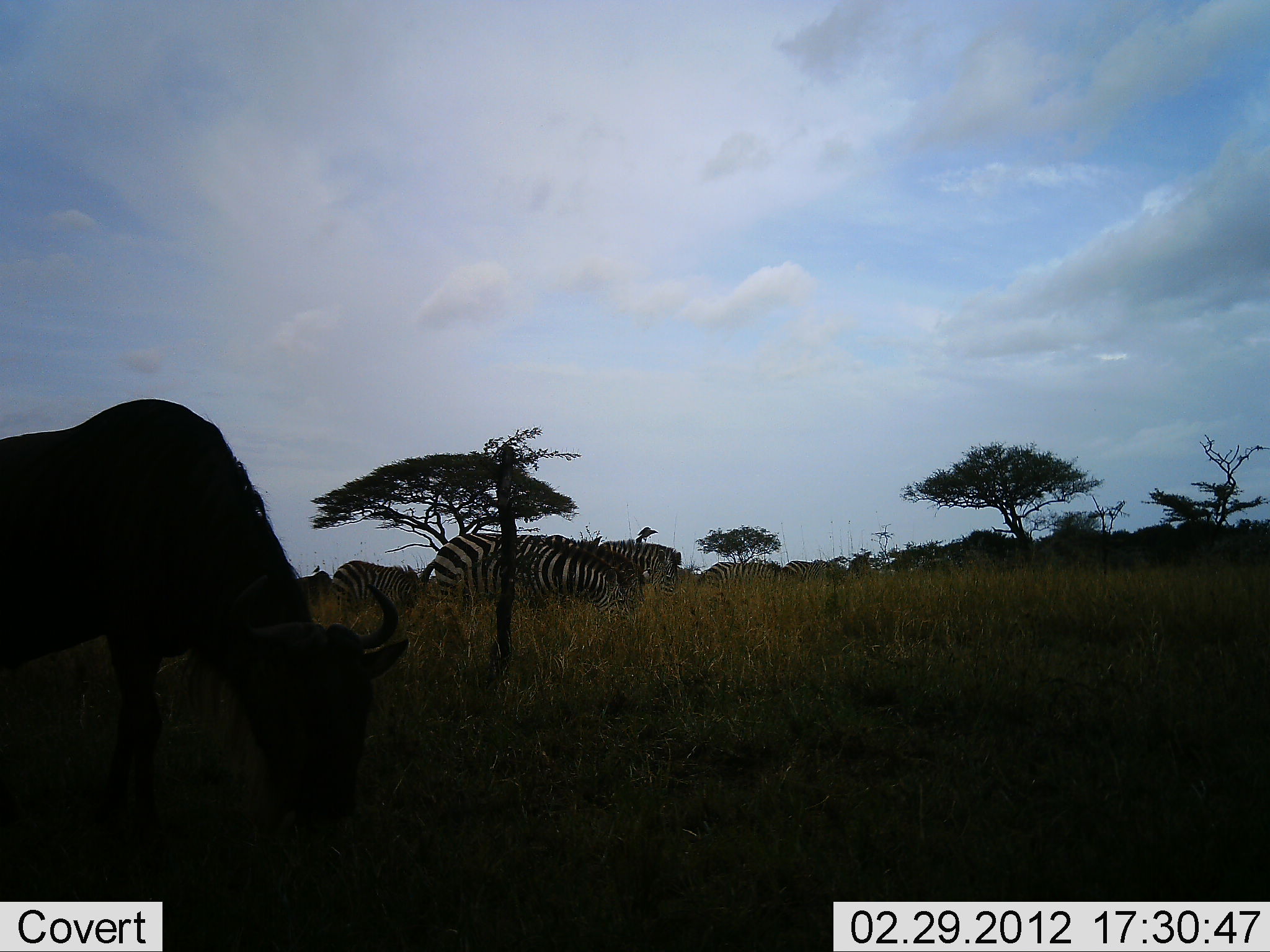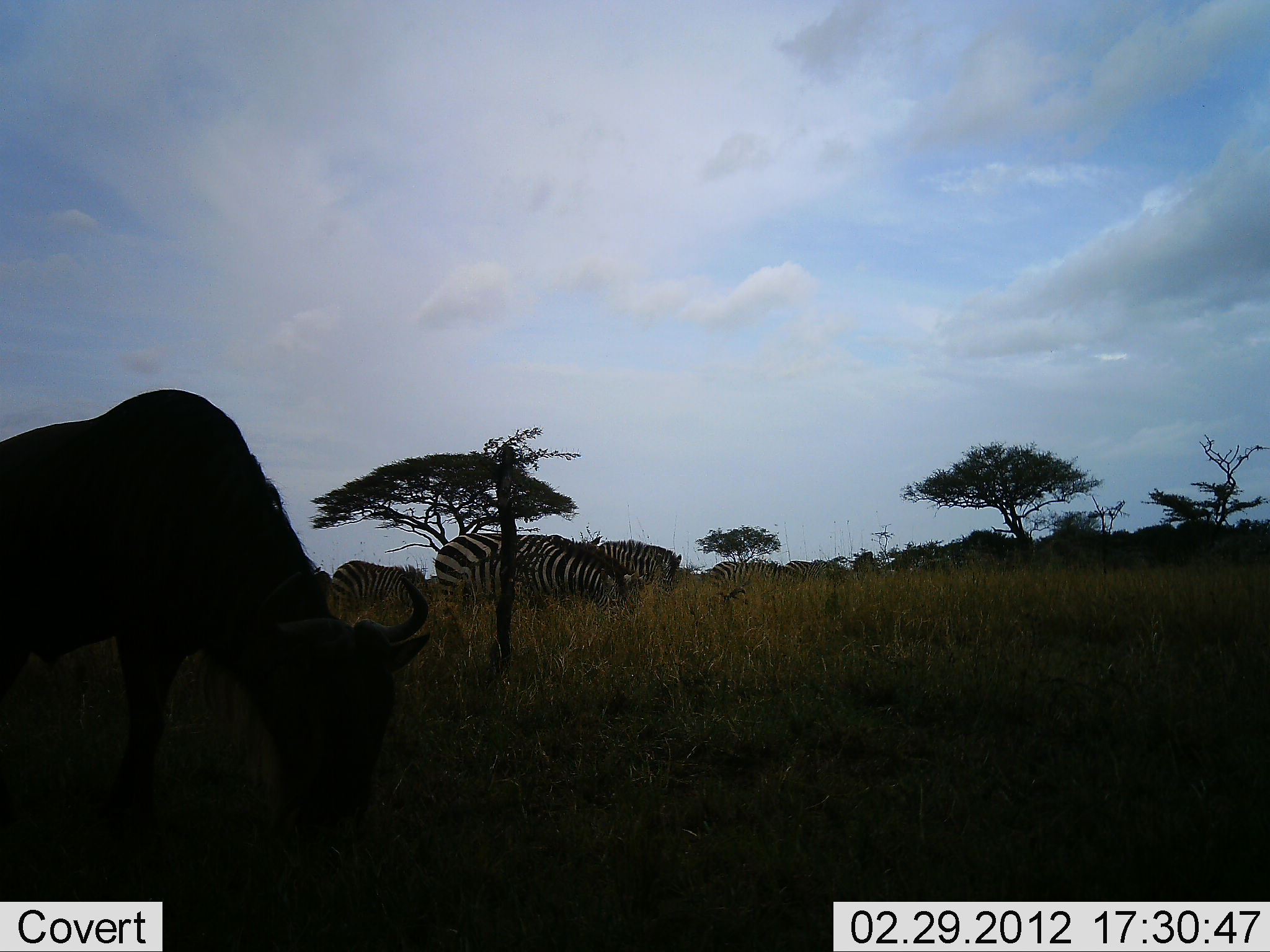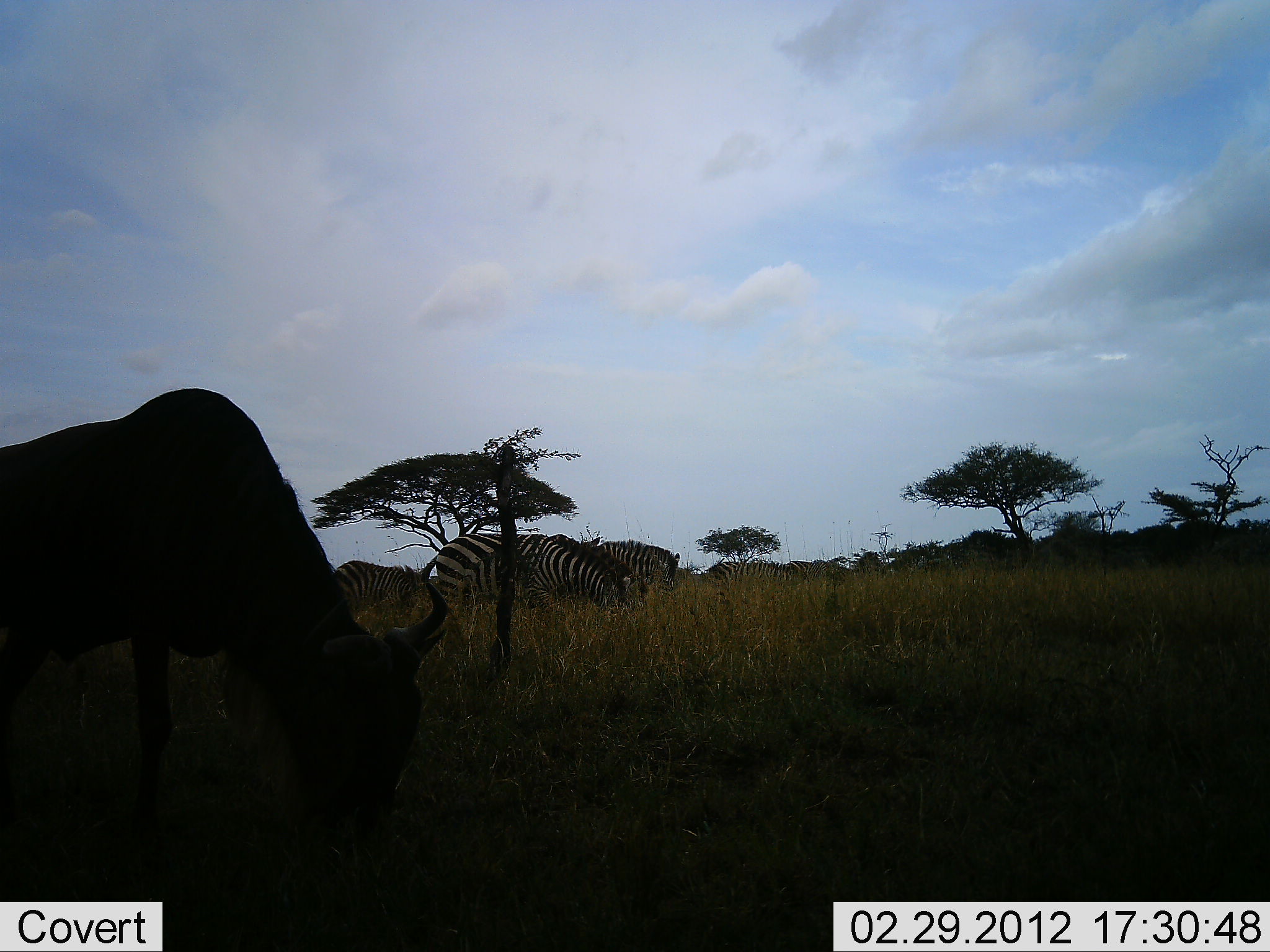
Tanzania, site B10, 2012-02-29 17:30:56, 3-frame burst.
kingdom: Animalia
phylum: Chordata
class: Mammalia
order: Artiodactyla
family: Bovidae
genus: Connochaetes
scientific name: Connochaetes taurinus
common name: blue wildebeest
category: wildebeest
Wildebeest (blue wildebeest) (Connochaetes taurinus), count 1. Behavior (volunteer vote fractions): standing 29%, resting 0%, moving 7%, interacting 0%. Young present (vote fraction): 0%. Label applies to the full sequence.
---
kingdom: Animalia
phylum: Chordata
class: Mammalia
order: Perissodactyla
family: Equidae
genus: Equus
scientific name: Equus quagga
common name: plains zebra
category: zebra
Zebra (plains zebra) (Equus quagga), count 4. Behavior (volunteer vote fractions): standing 27%, resting 0%, moving 7%, interacting 0%. Young present (vote fraction): 0%. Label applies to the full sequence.